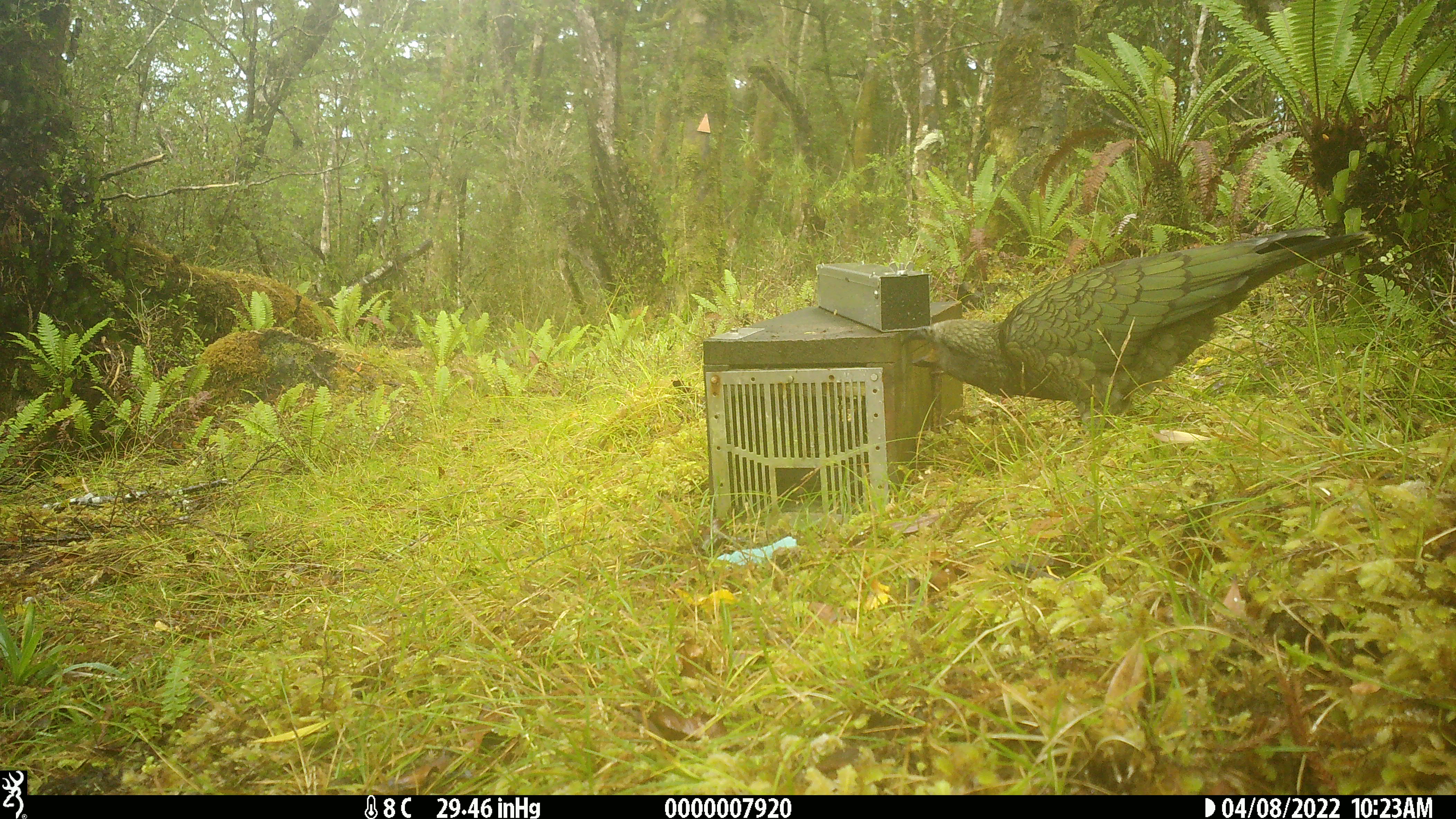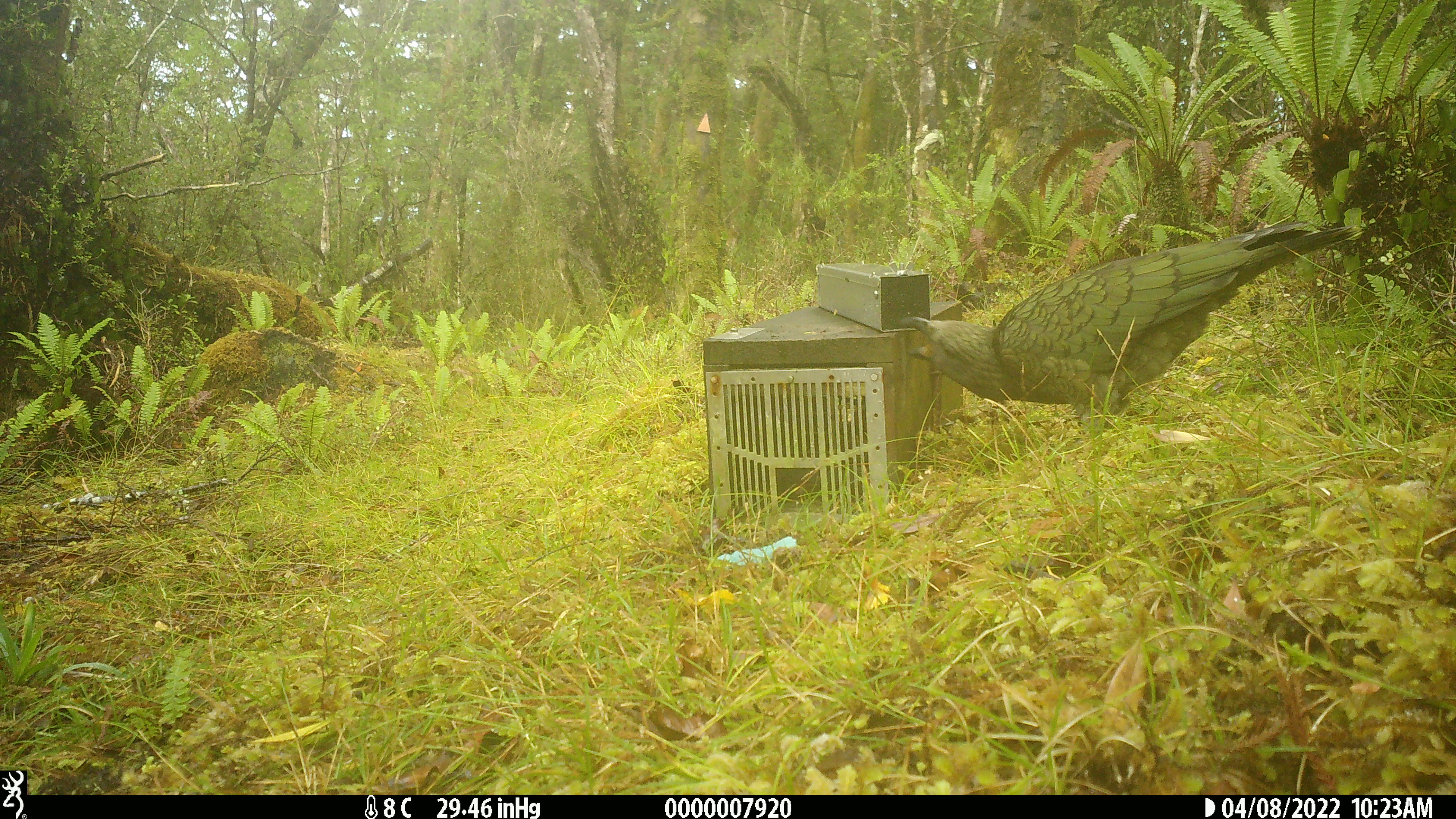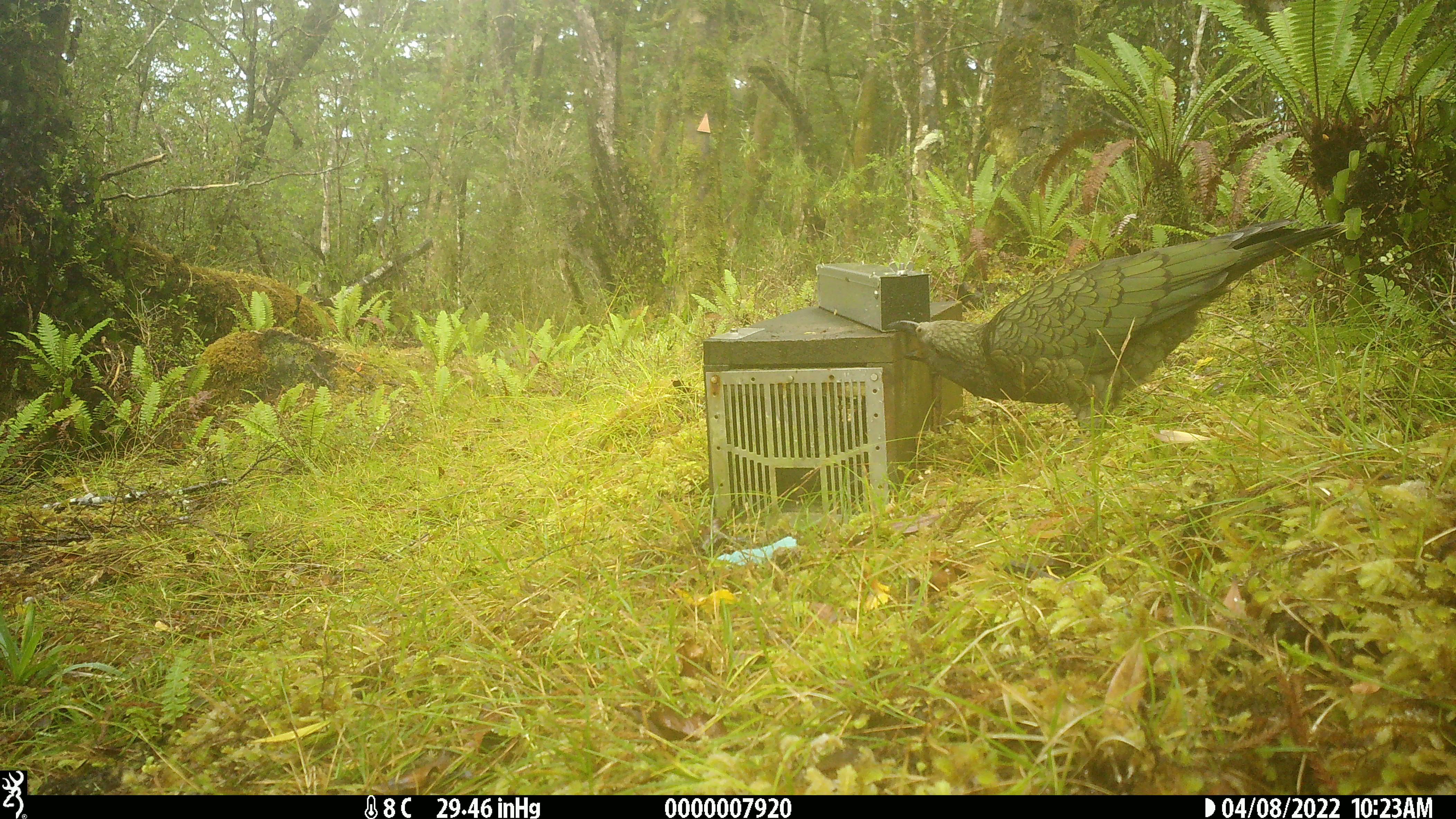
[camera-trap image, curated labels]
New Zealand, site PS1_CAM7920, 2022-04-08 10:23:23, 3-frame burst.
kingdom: Animalia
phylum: Chordata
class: Aves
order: Psittaciformes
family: Strigopidae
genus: Nestor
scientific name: Nestor notabilis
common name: kea